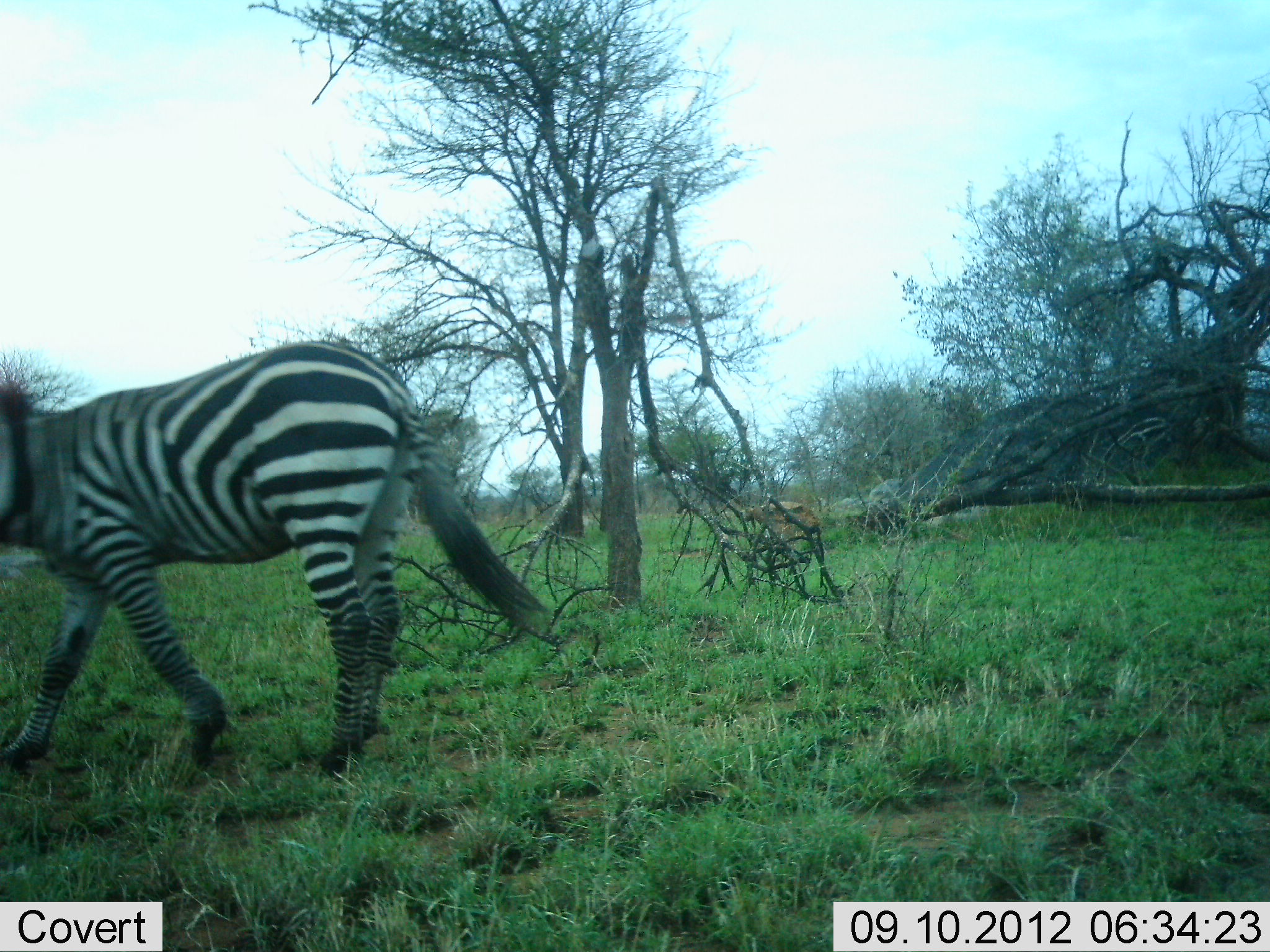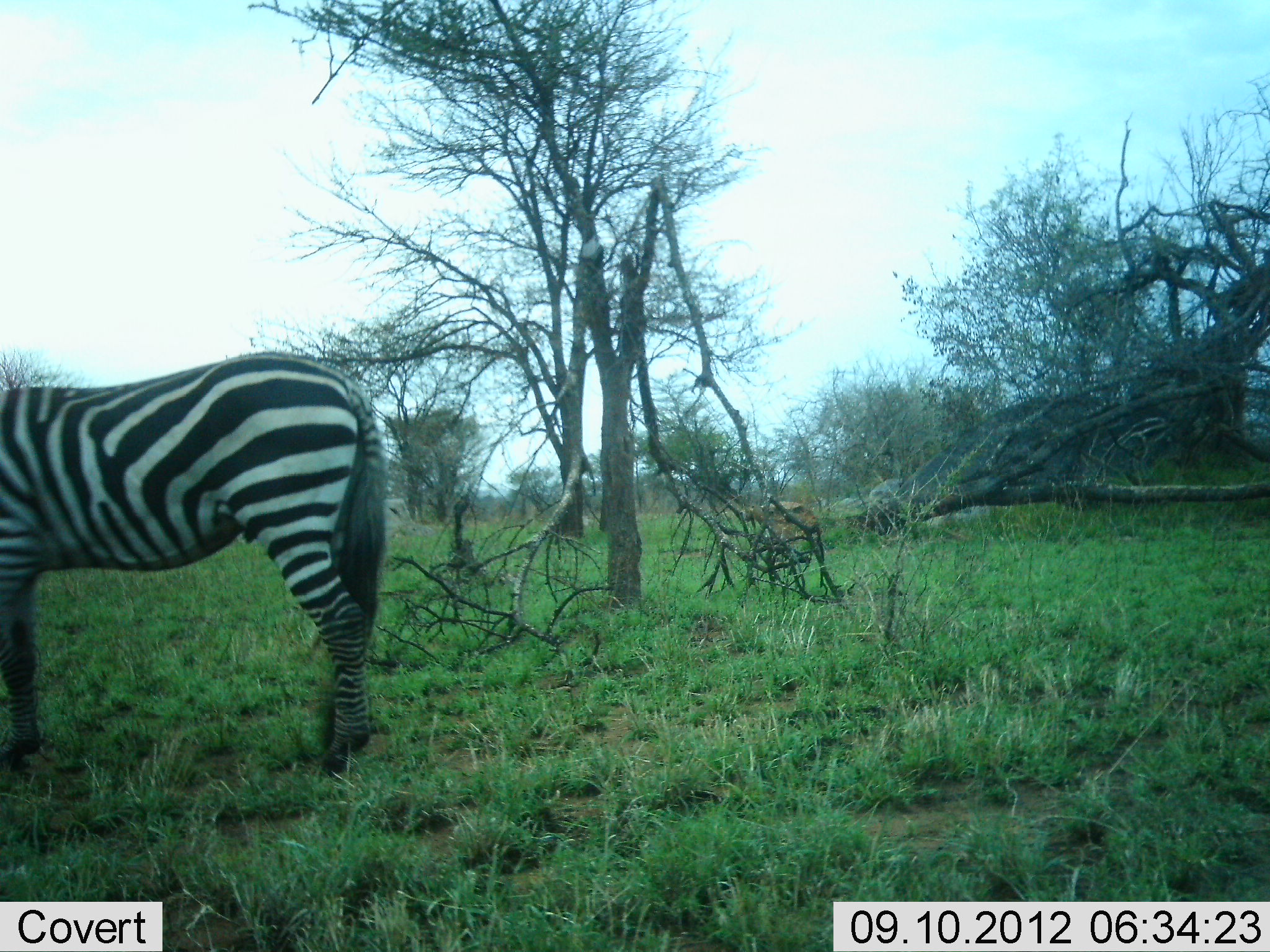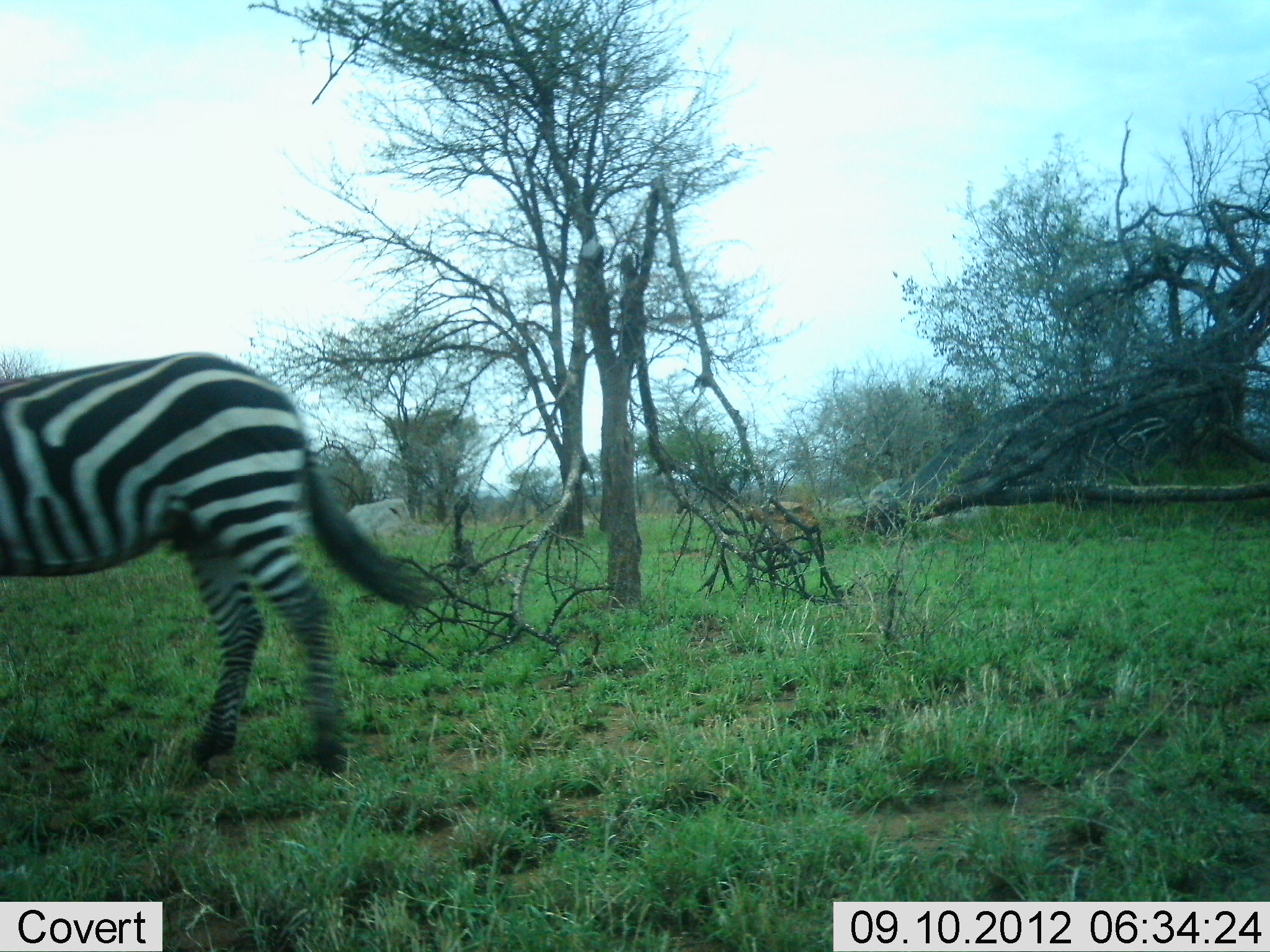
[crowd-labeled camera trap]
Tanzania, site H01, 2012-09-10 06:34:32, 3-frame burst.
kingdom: Animalia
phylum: Chordata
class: Mammalia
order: Perissodactyla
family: Equidae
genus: Equus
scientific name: Equus quagga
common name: plains zebra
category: zebra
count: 1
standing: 20%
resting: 10%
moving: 70%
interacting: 0%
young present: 0%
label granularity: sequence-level